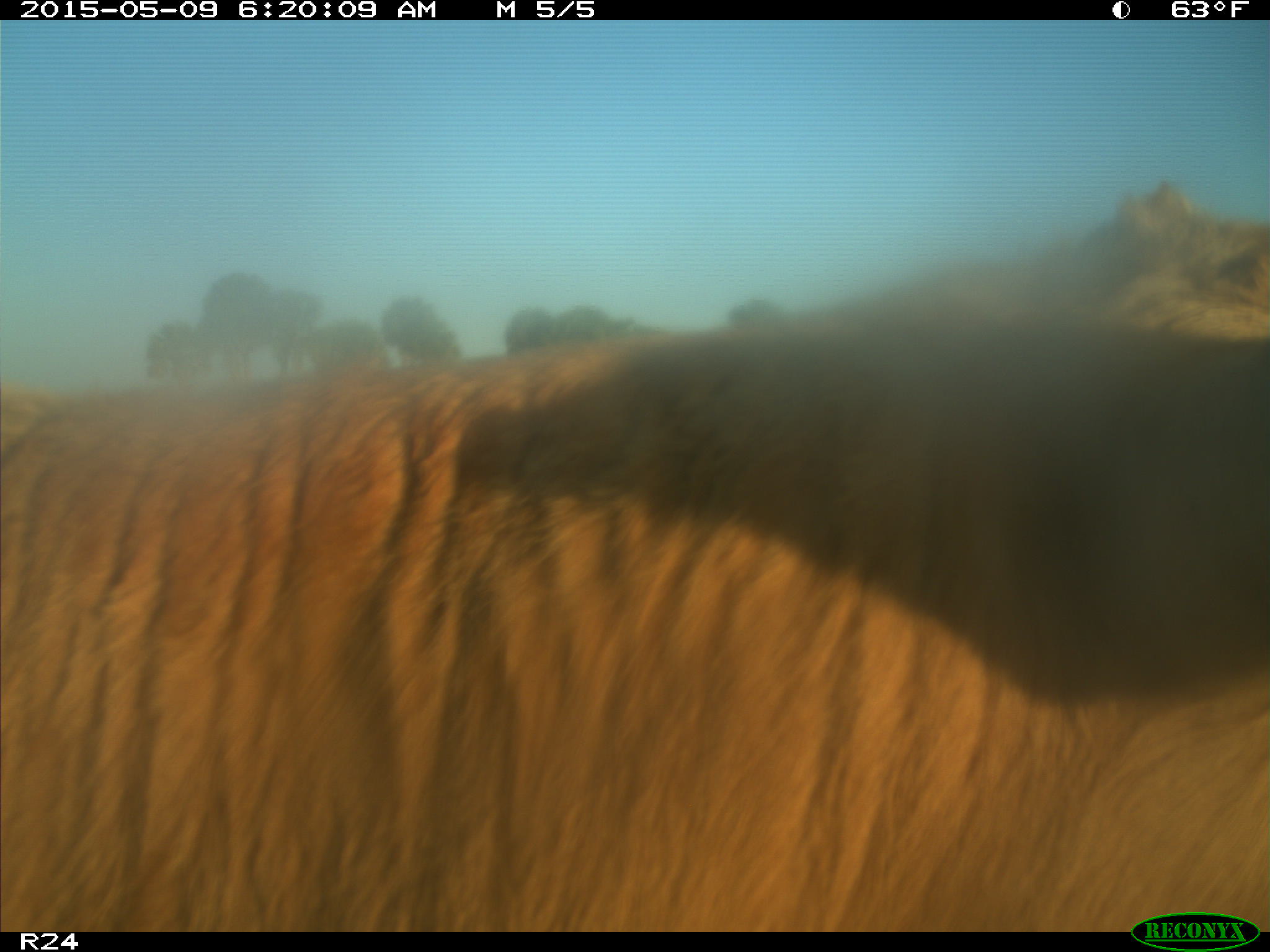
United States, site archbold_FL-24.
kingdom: Animalia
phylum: Chordata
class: Mammalia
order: Artiodactyla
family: Bovidae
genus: Bos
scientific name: Bos taurus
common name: domestic cow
Bos taurus (domestic cow).